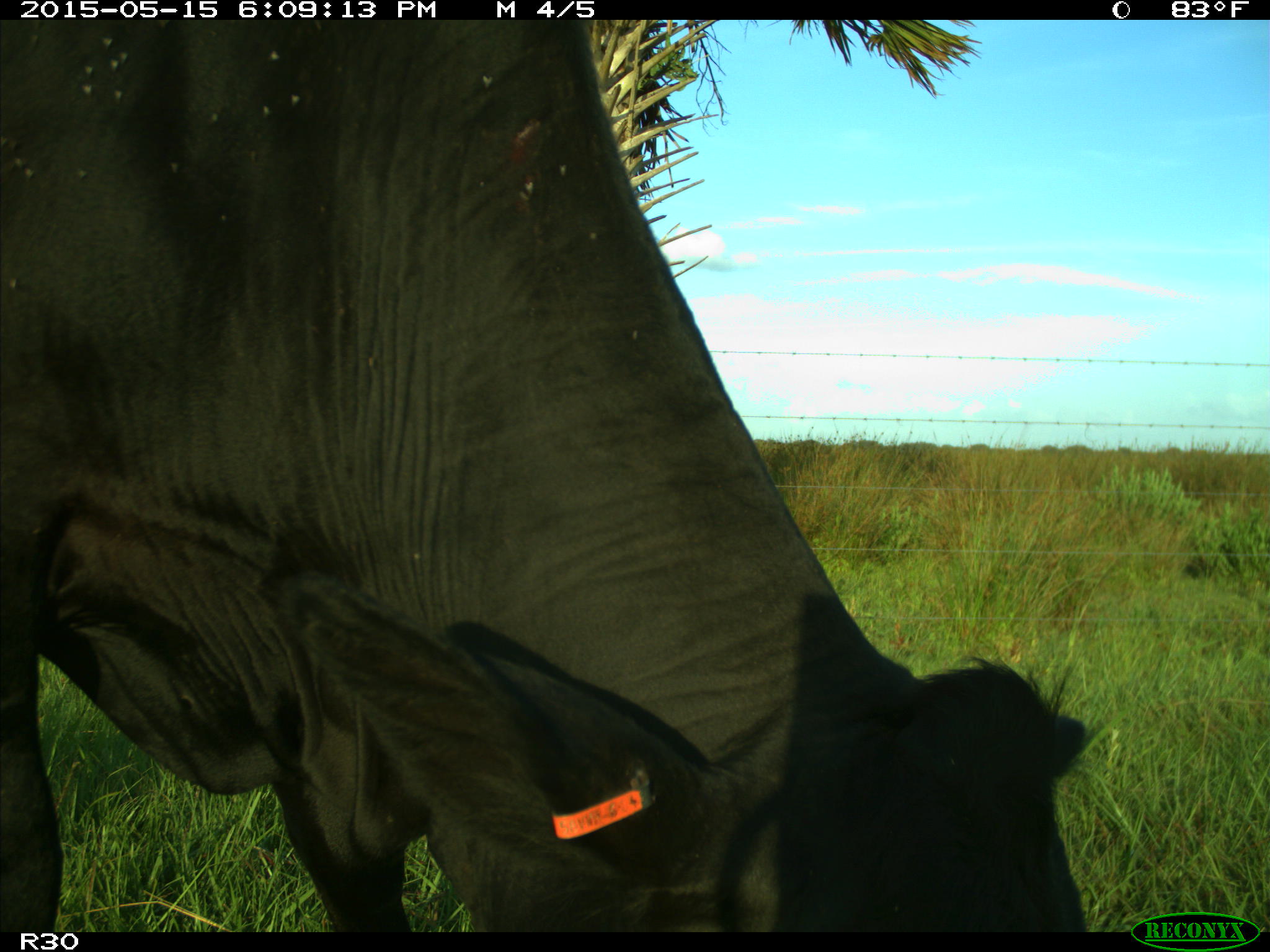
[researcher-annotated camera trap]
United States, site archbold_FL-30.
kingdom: Animalia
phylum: Chordata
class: Mammalia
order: Artiodactyla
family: Bovidae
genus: Bos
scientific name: Bos taurus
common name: domestic cow